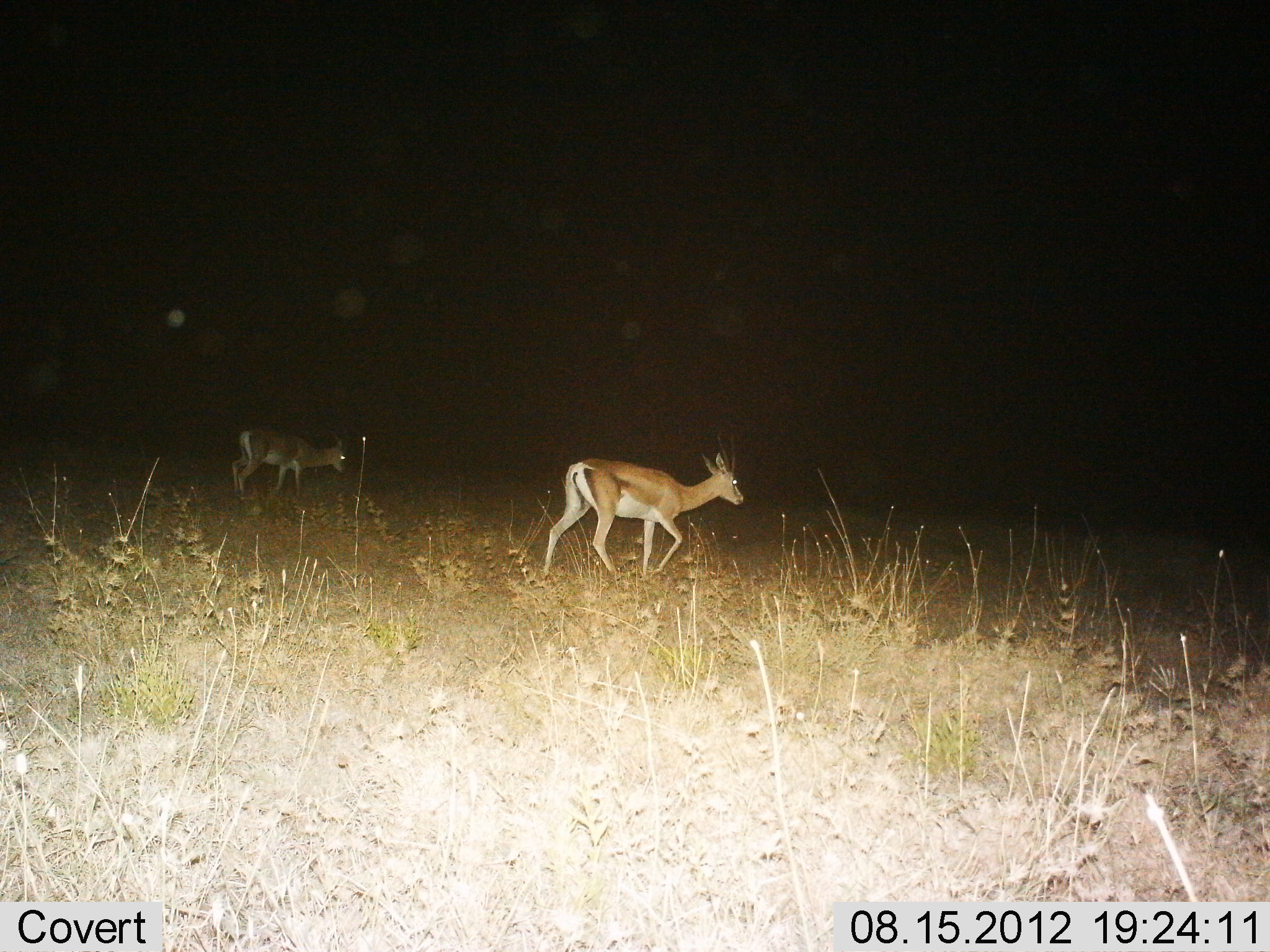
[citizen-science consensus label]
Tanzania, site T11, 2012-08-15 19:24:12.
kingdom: Animalia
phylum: Chordata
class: Mammalia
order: Artiodactyla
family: Bovidae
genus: Nanger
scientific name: Nanger granti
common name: grant's gazelle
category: gazellegrants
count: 2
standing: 10%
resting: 0%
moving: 90%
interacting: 0%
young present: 0%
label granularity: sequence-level